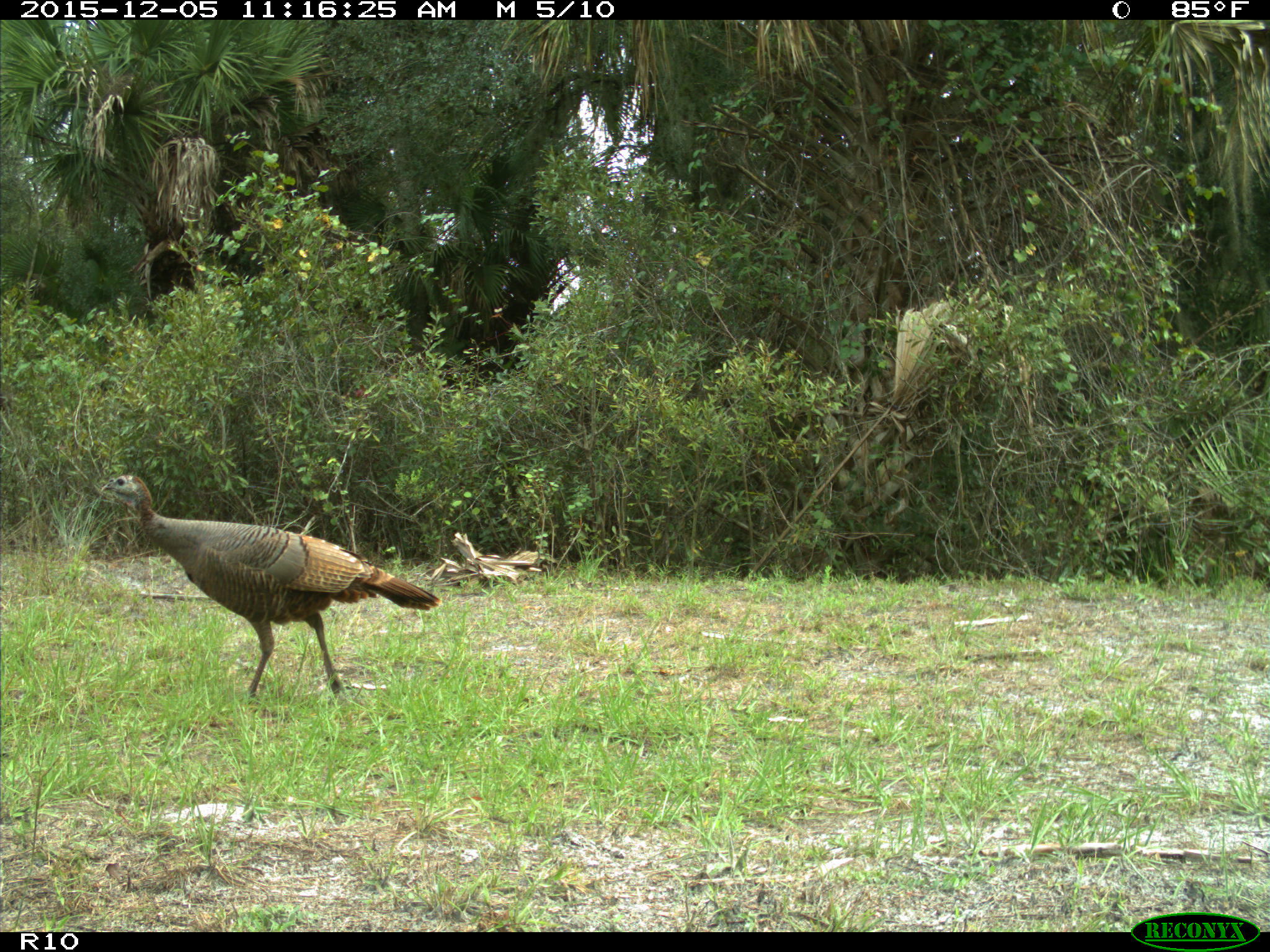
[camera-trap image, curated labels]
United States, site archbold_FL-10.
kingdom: Animalia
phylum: Chordata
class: Aves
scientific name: Aves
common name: birds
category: unidentified bird